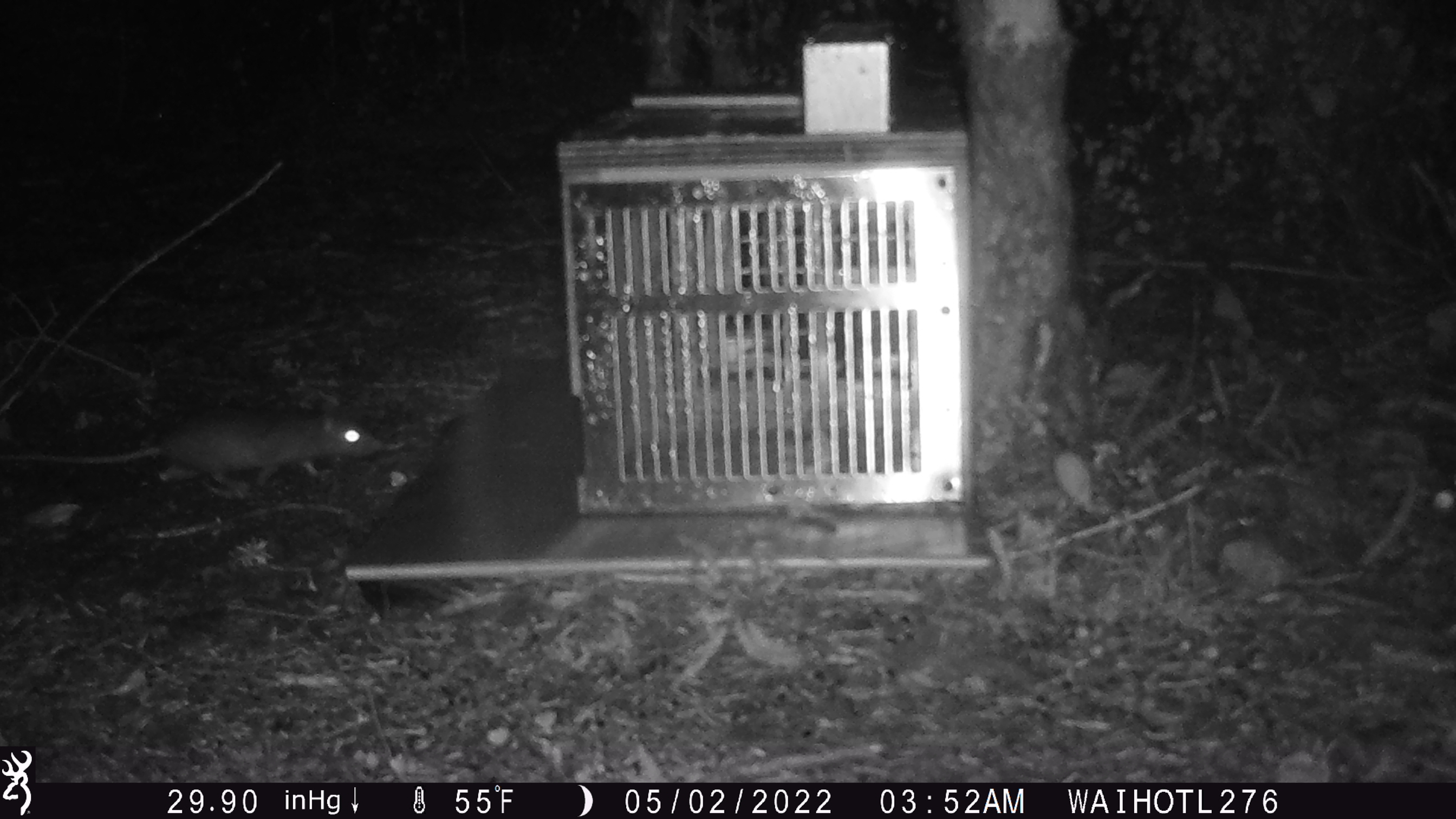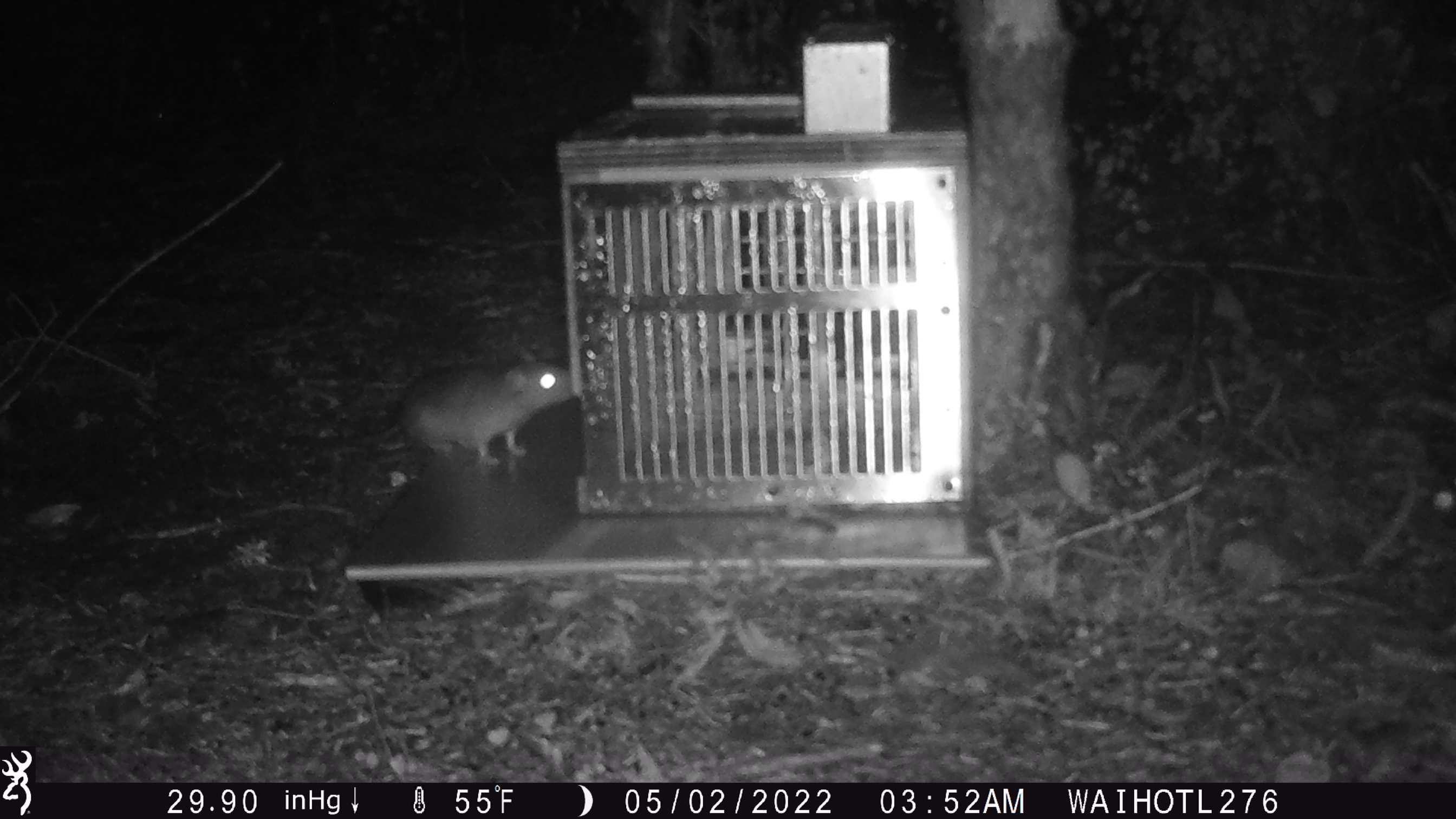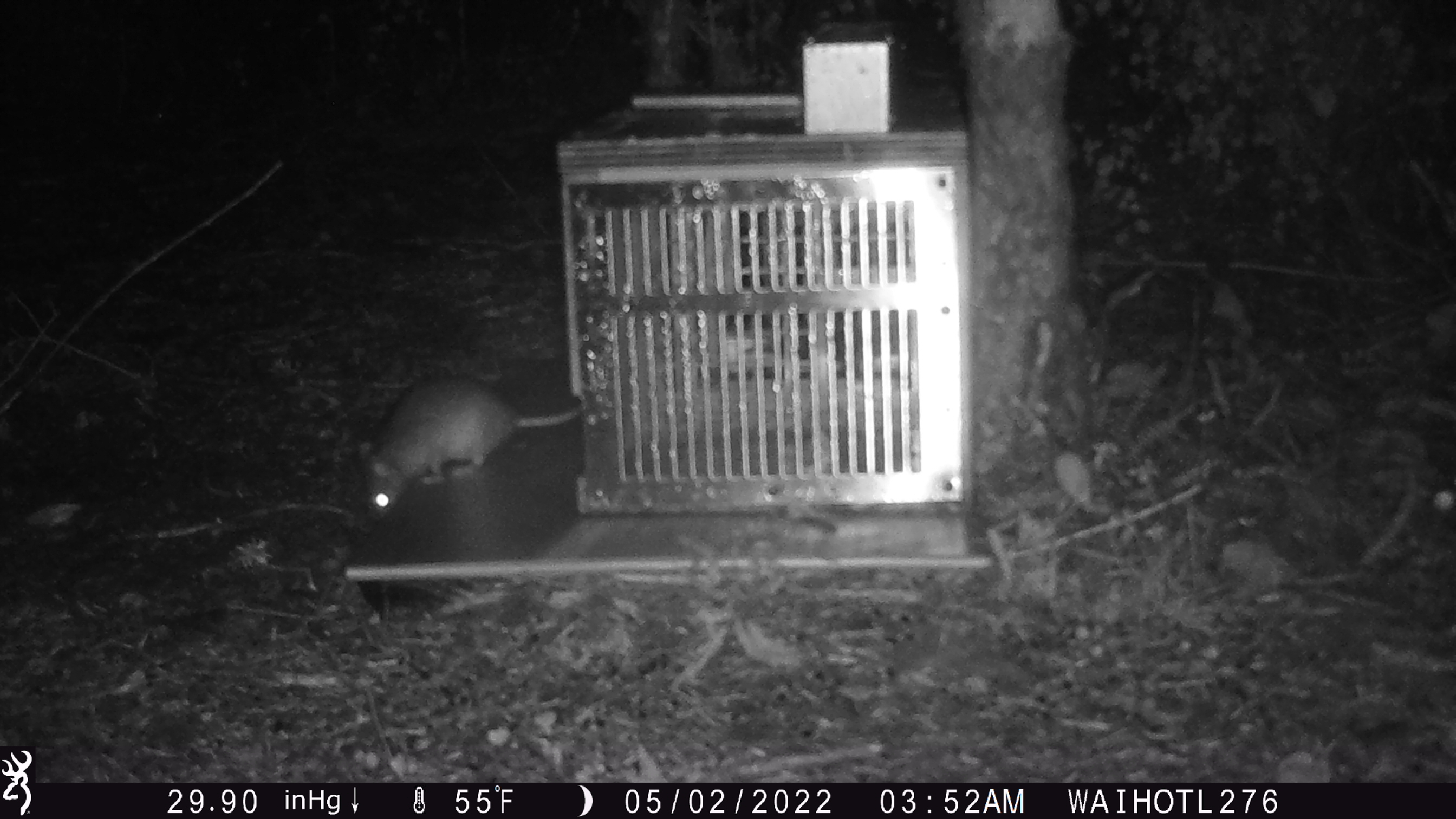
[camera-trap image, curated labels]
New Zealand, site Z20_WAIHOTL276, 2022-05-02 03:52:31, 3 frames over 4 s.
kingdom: Animalia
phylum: Chordata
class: Mammalia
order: Rodentia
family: Muridae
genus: Rattus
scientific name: Rattus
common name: rat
Rat (Rattus).